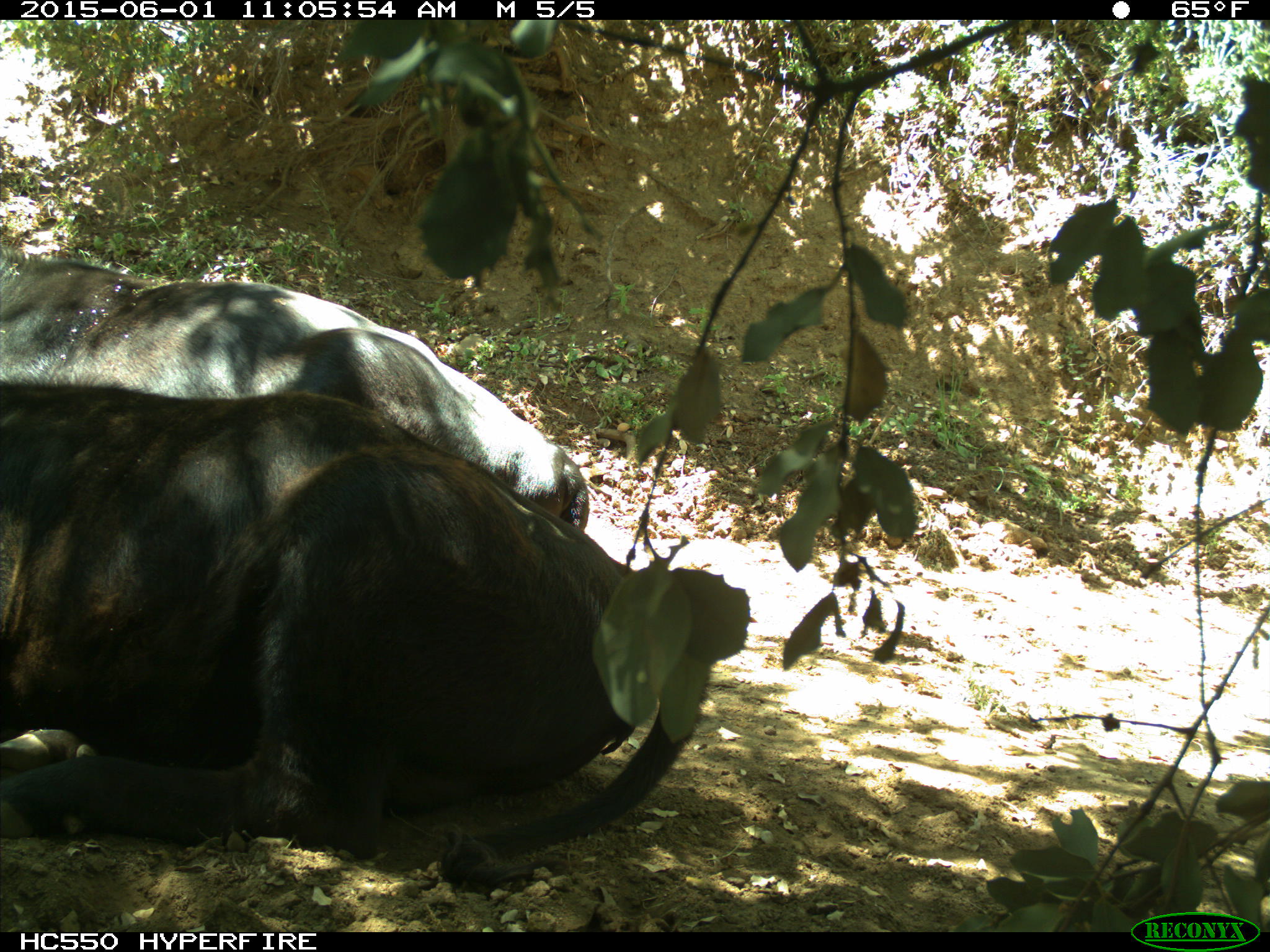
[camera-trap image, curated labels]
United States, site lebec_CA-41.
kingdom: Animalia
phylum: Chordata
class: Mammalia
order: Artiodactyla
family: Bovidae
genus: Bos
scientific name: Bos taurus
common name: domestic cow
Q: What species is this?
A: Bos taurus (domestic cow).